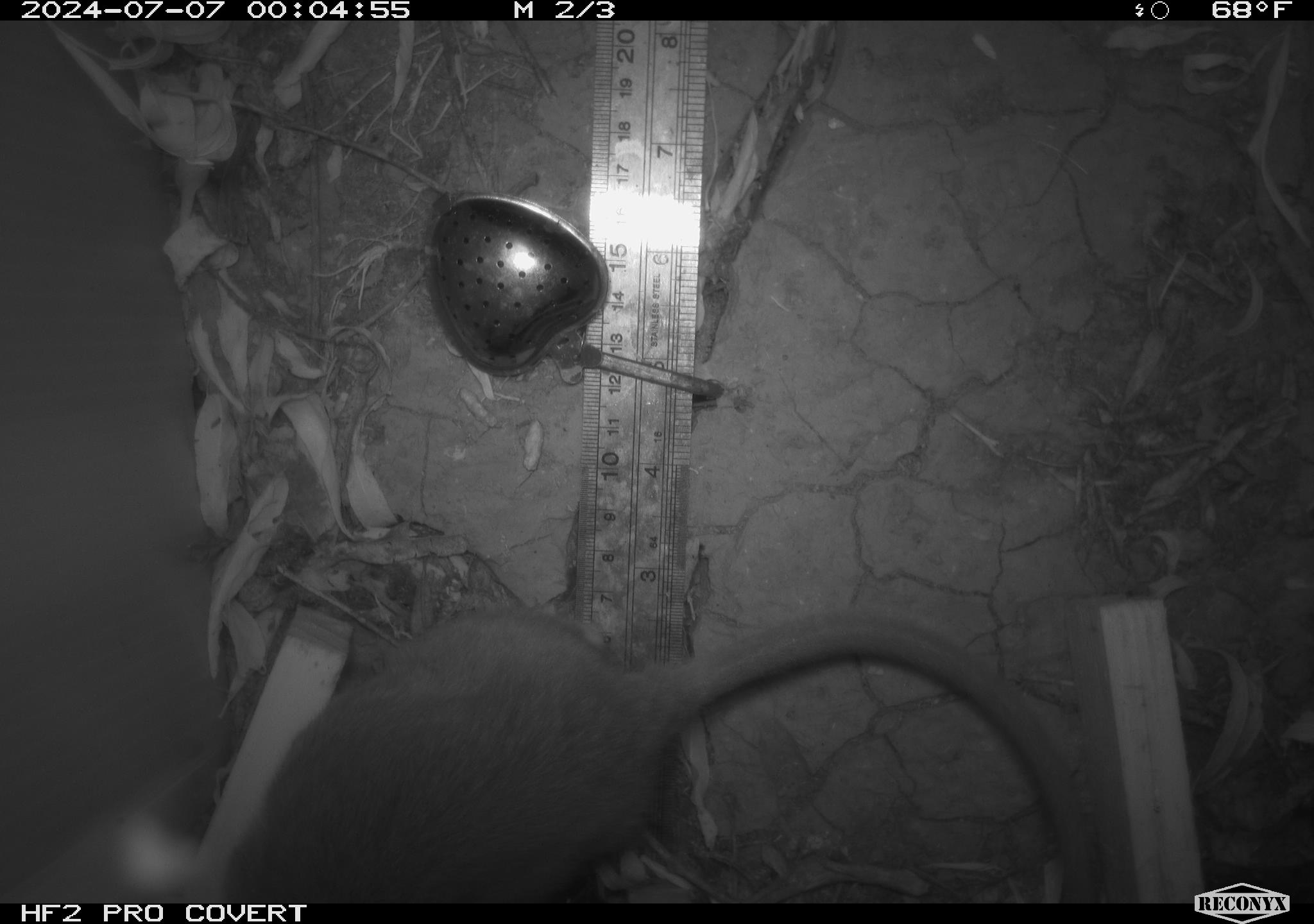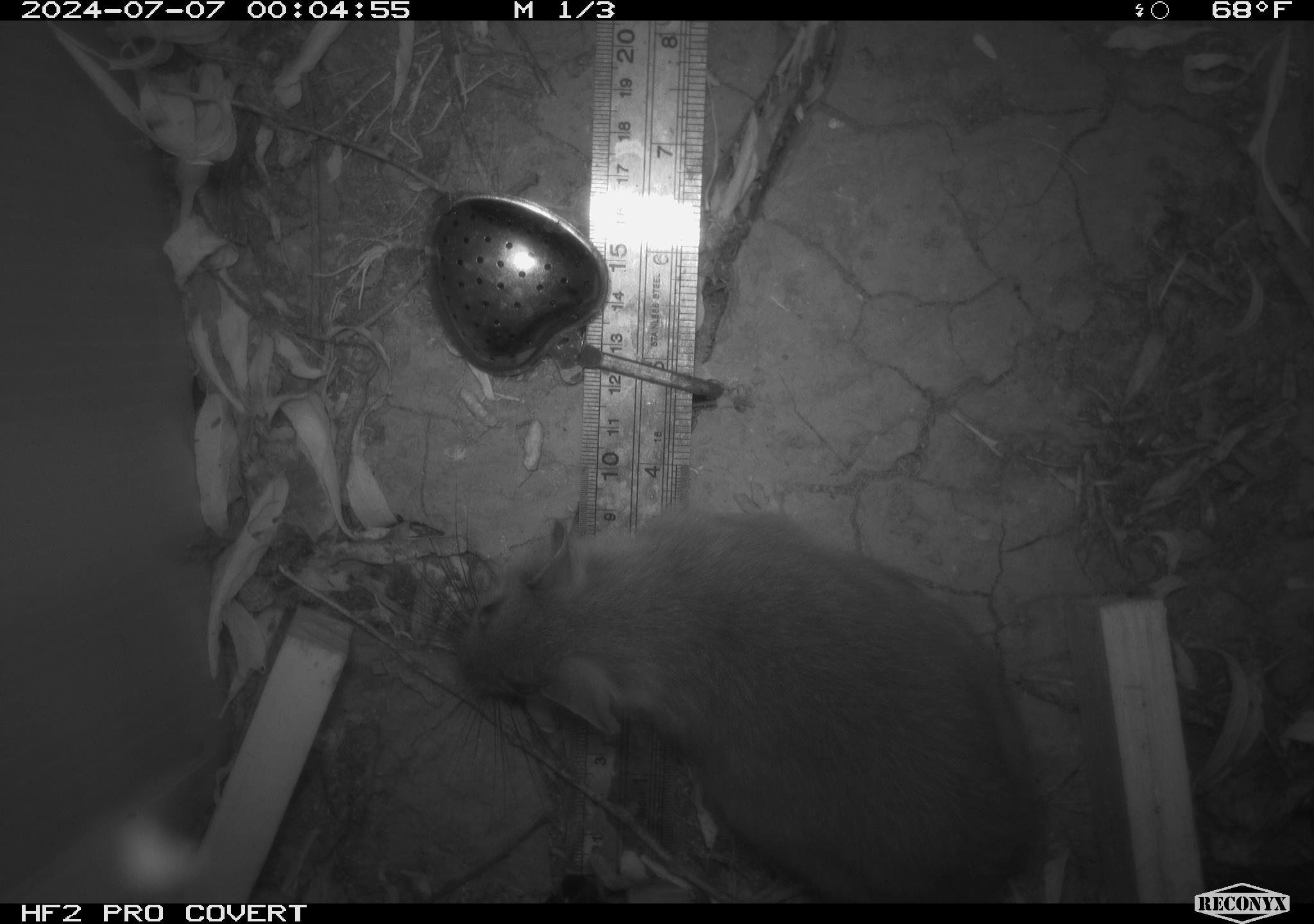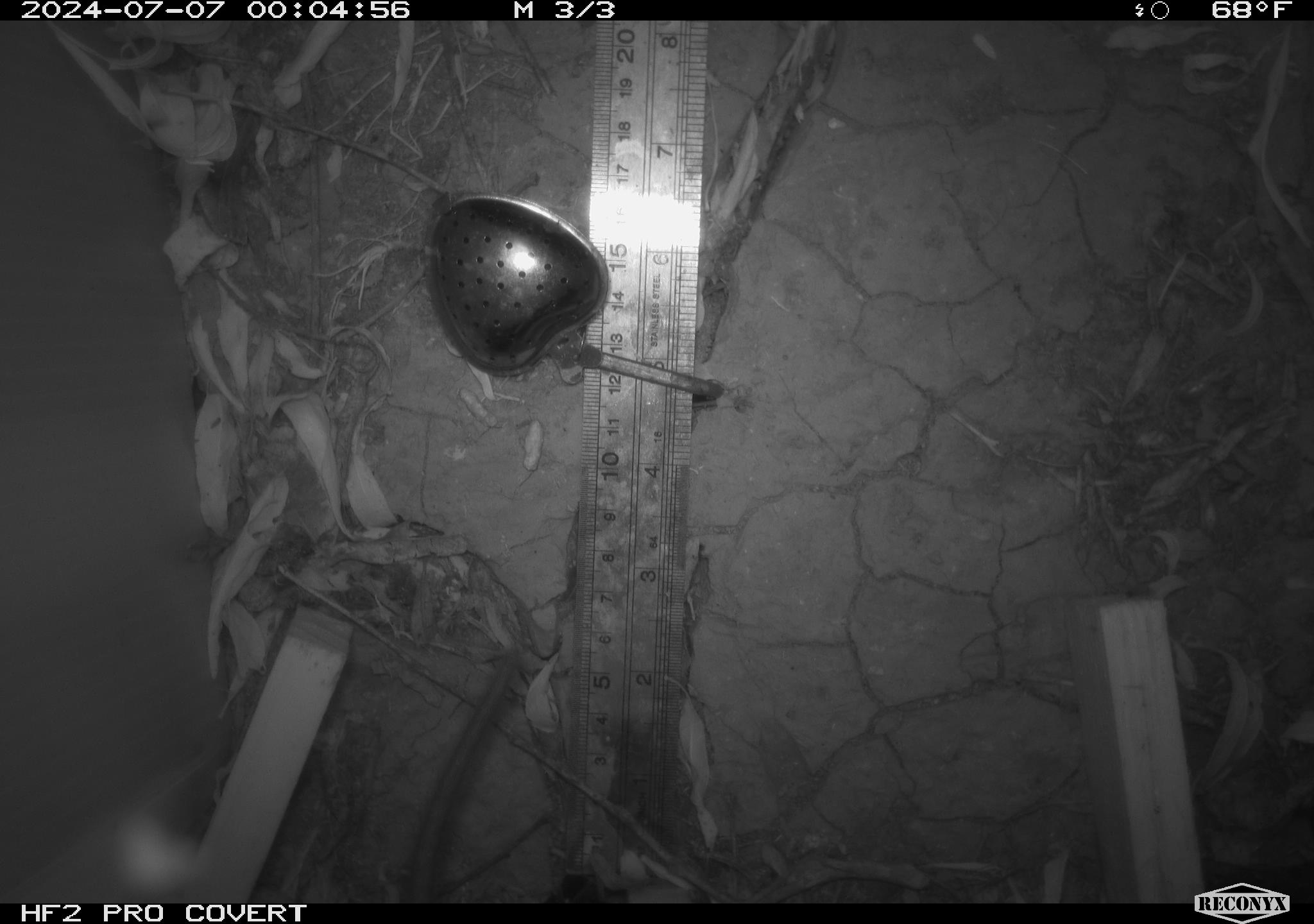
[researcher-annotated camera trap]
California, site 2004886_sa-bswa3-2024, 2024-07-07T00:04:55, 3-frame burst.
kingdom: Animalia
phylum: Chordata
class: Mammalia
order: Rodentia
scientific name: Rodentia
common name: woodrat or rat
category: woodrat or rat species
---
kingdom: Animalia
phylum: Chordata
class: Mammalia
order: Rodentia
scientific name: Rodentia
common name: mouse species